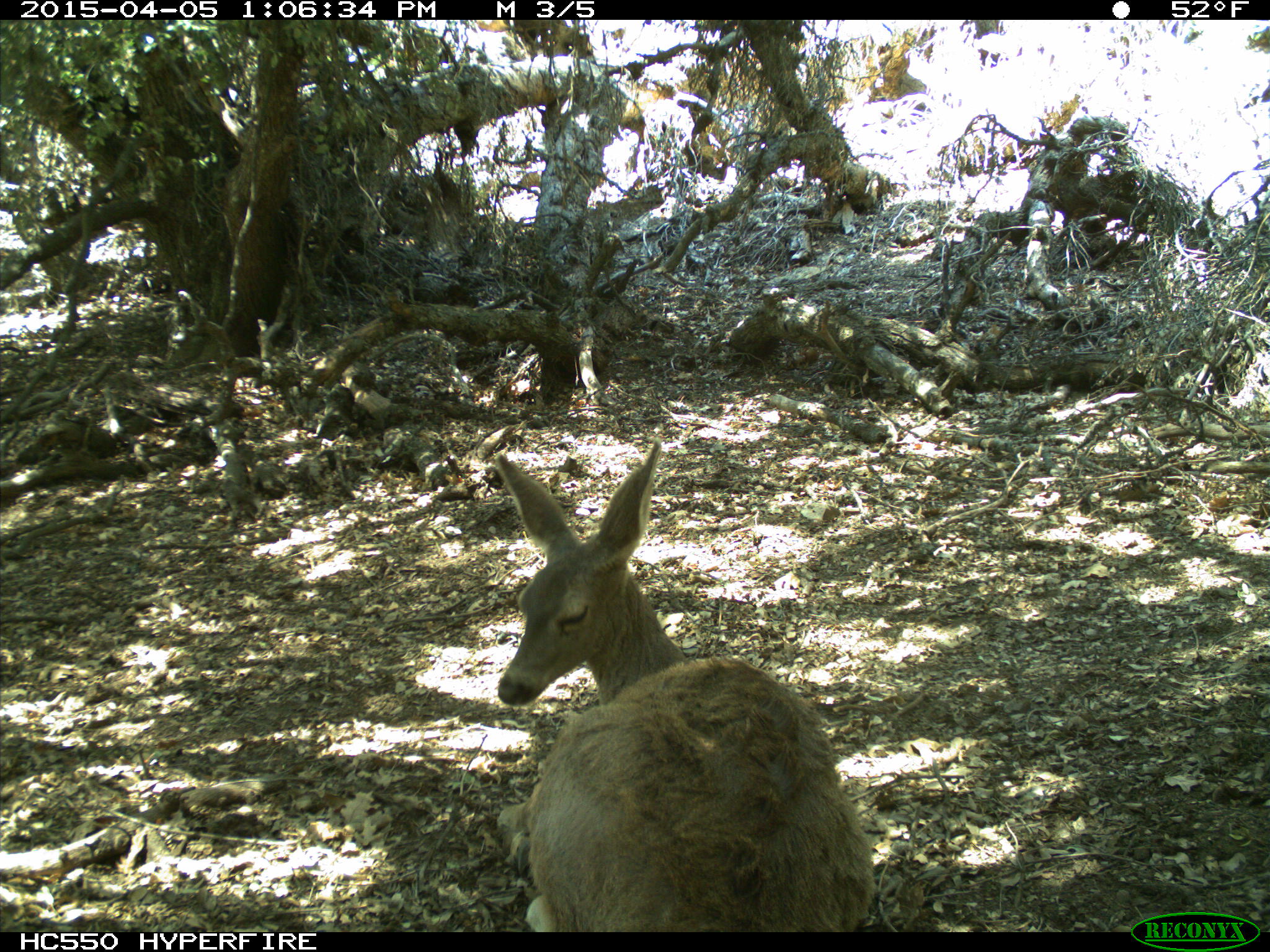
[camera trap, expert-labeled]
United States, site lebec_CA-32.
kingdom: Animalia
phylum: Chordata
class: Mammalia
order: Artiodactyla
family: Cervidae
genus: Odocoileus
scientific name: Odocoileus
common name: deer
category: unidentified deer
Unidentified deer (deer) (Odocoileus).